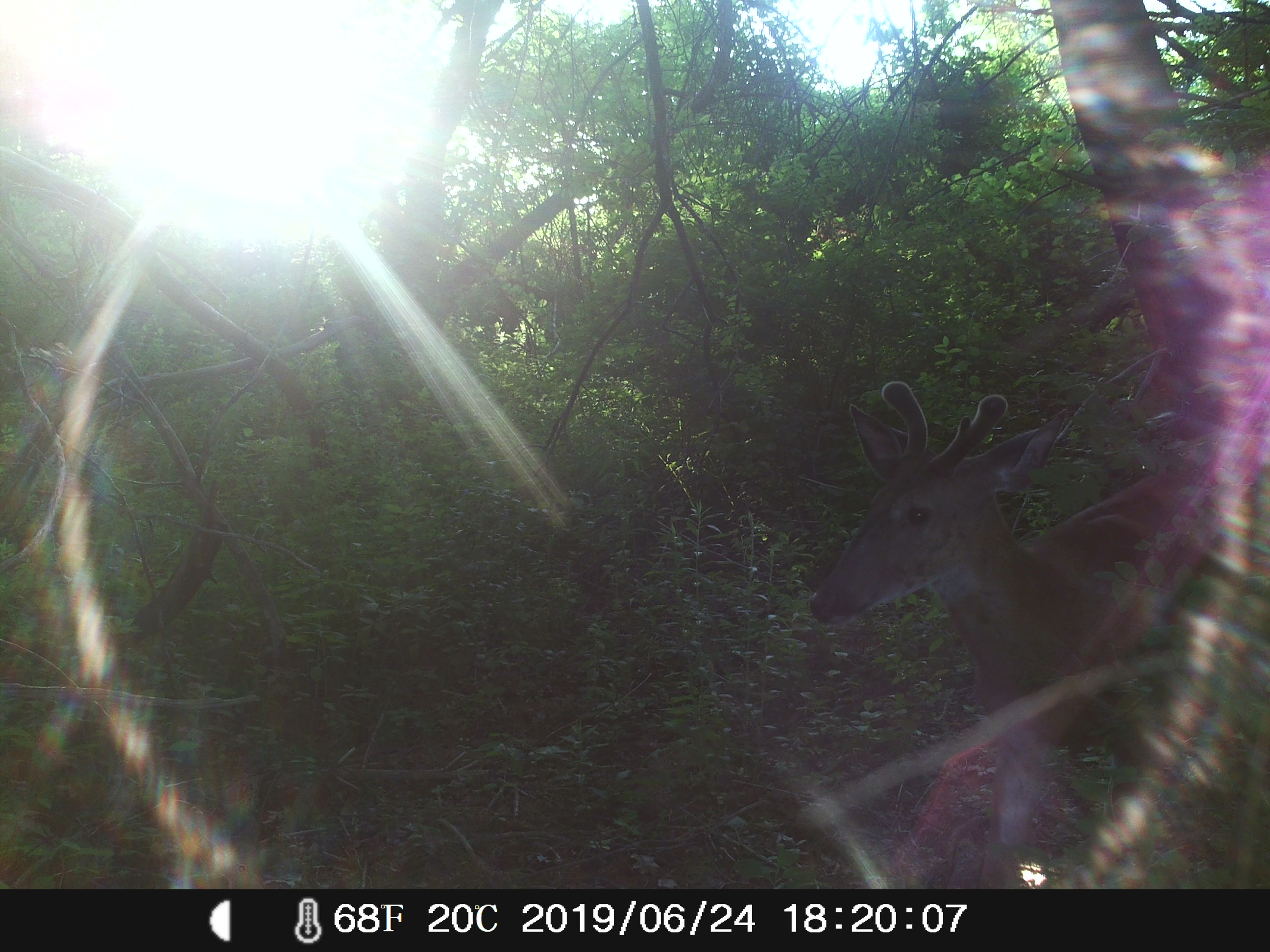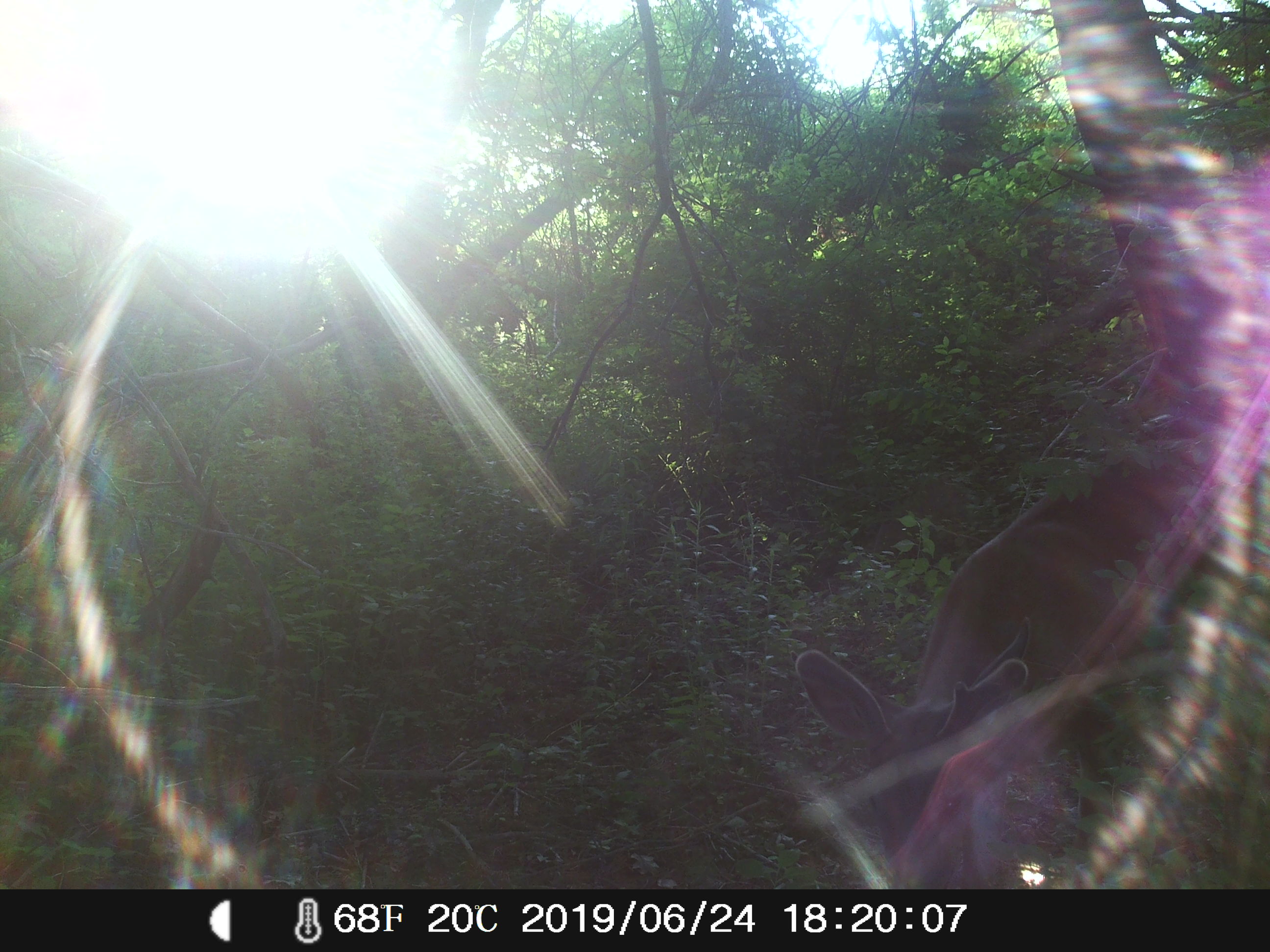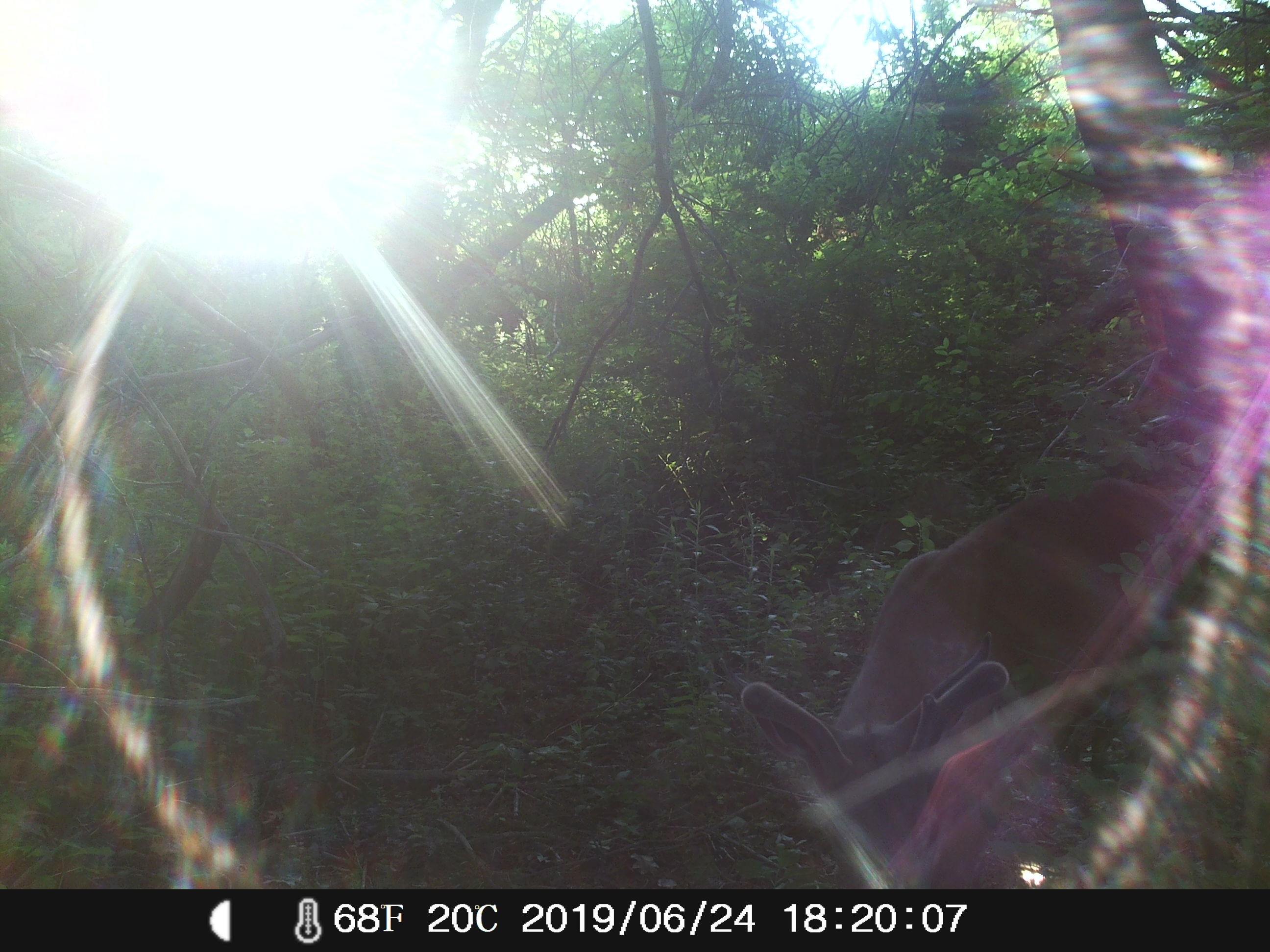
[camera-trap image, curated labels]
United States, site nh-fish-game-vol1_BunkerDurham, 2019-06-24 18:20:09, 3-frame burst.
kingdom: Animalia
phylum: Chordata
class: Mammalia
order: Artiodactyla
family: Cervidae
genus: Odocoileus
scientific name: Odocoileus virginianus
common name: white-tailed deer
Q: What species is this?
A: White-tailed deer (Odocoileus virginianus).